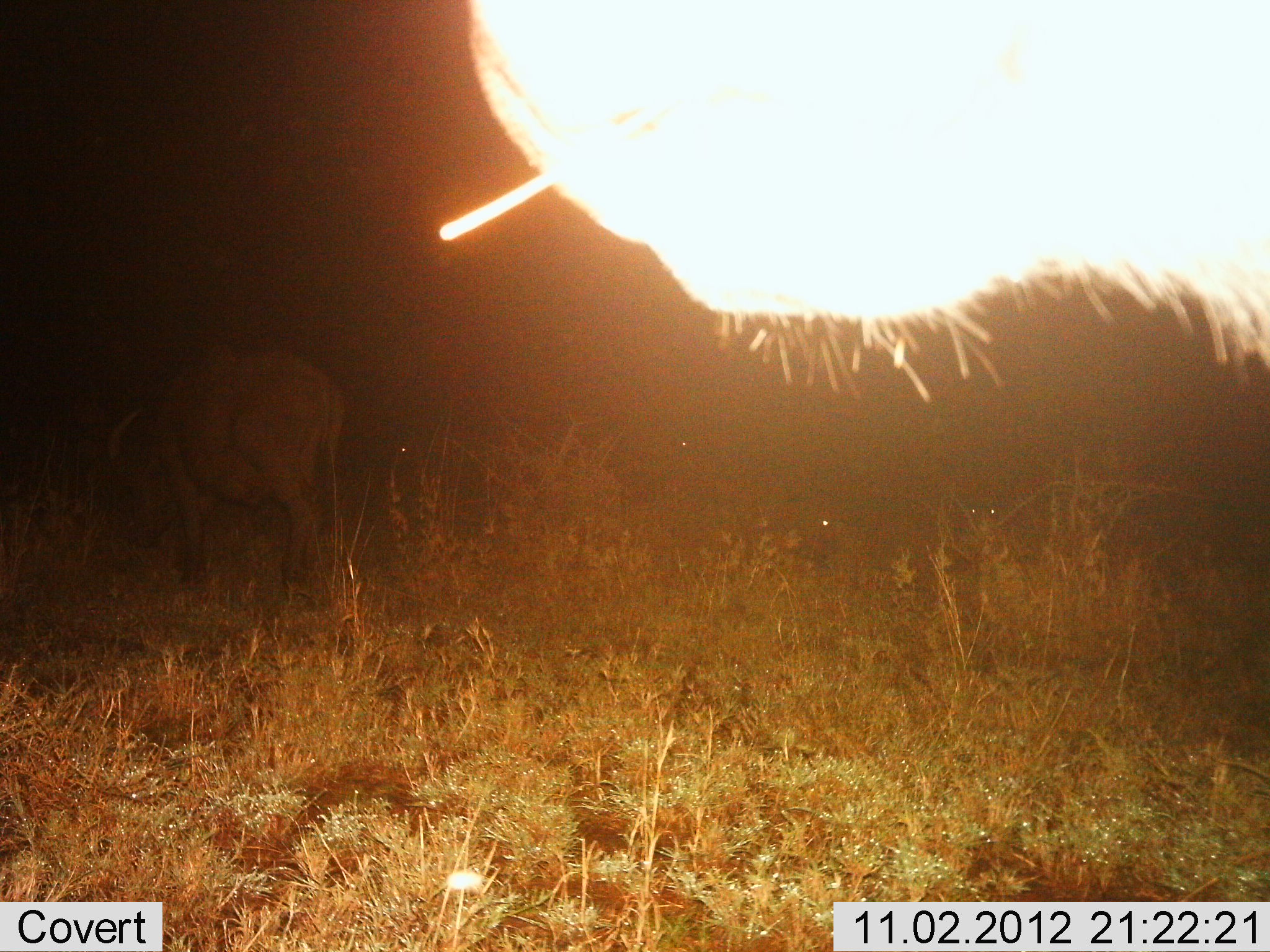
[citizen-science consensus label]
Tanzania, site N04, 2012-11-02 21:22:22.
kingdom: Animalia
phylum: Chordata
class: Mammalia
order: Artiodactyla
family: Bovidae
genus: Syncerus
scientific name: Syncerus caffer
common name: cape buffalo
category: buffalo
Buffalo (cape buffalo) (Syncerus caffer), count 2. Behavior (volunteer vote fractions): standing 40%, resting 0%, moving 60%, interacting 0%. Young present (vote fraction): 0%. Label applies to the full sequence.